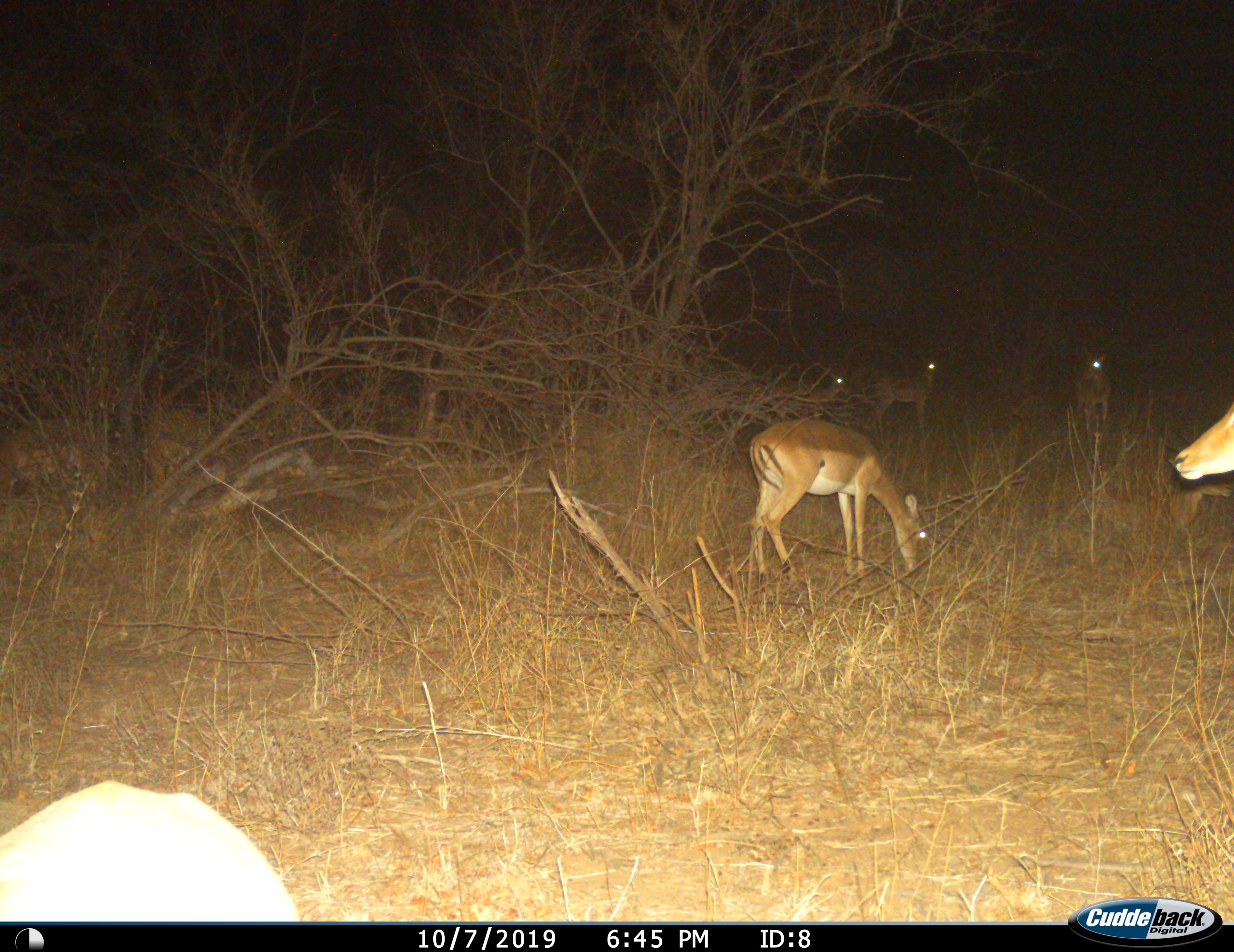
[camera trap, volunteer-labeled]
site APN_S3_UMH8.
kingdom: Animalia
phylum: Chordata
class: Mammalia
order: Artiodactyla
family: Bovidae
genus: Aepyceros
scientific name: Aepyceros melampus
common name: impala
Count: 6.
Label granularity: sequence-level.